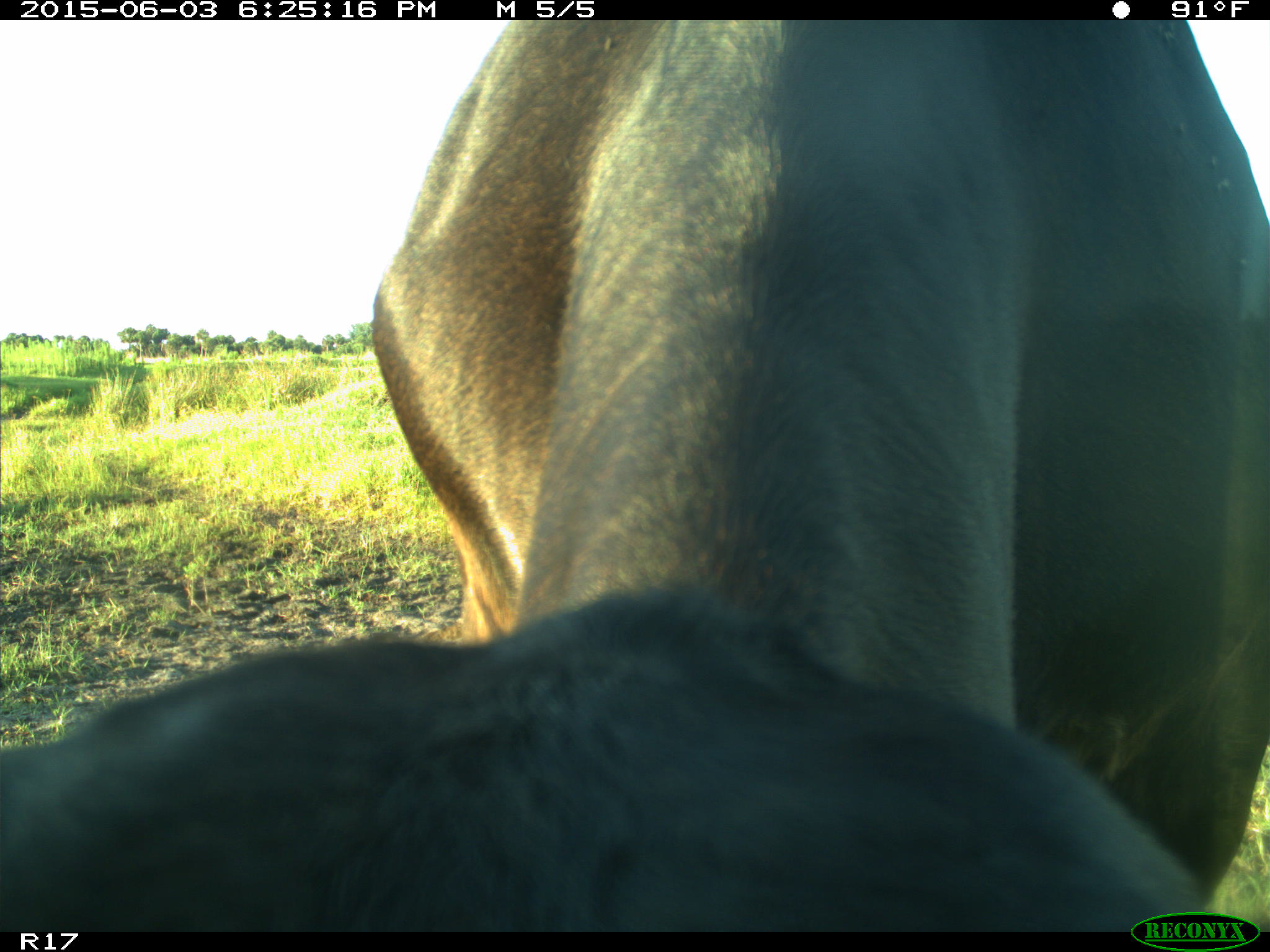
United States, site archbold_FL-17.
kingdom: Animalia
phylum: Chordata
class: Mammalia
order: Artiodactyla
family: Bovidae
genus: Bos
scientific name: Bos taurus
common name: domestic cow